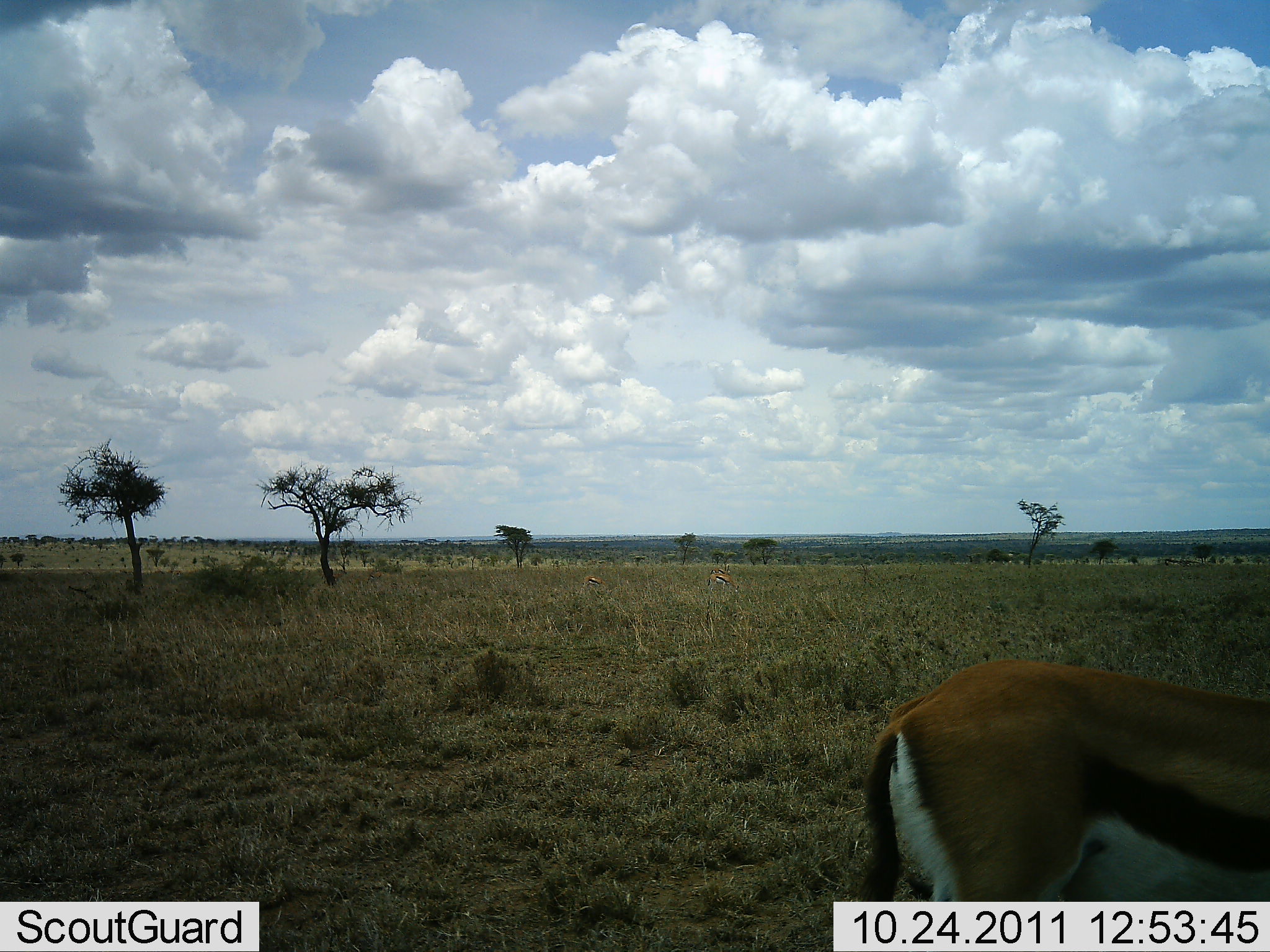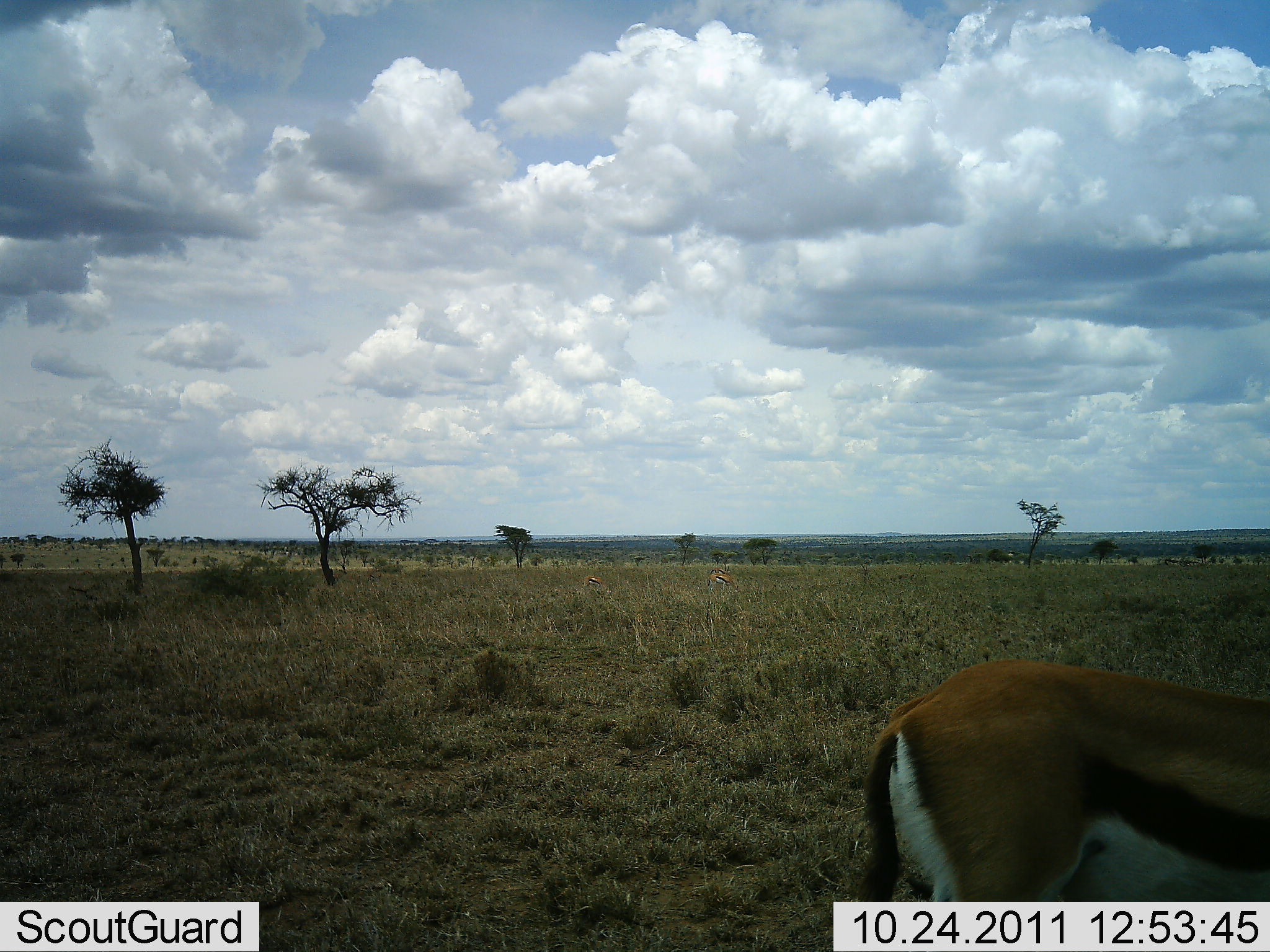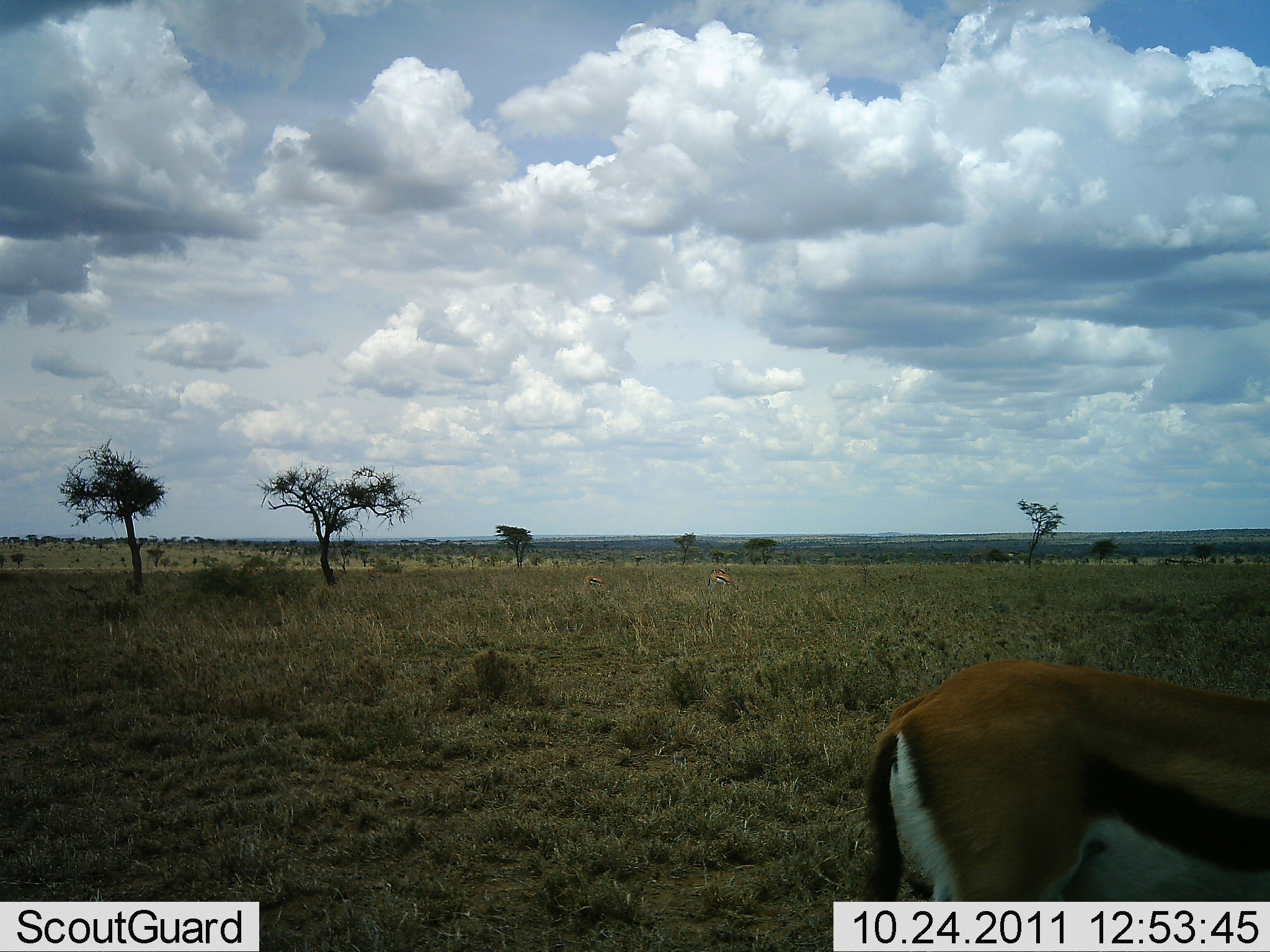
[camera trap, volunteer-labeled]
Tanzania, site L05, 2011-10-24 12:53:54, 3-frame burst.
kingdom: Animalia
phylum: Chordata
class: Mammalia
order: Artiodactyla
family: Bovidae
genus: Eudorcas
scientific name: Eudorcas thomsonii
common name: thomson's gazelle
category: gazellethomsons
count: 3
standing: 79%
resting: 0%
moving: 7%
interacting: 0%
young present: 0%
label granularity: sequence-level